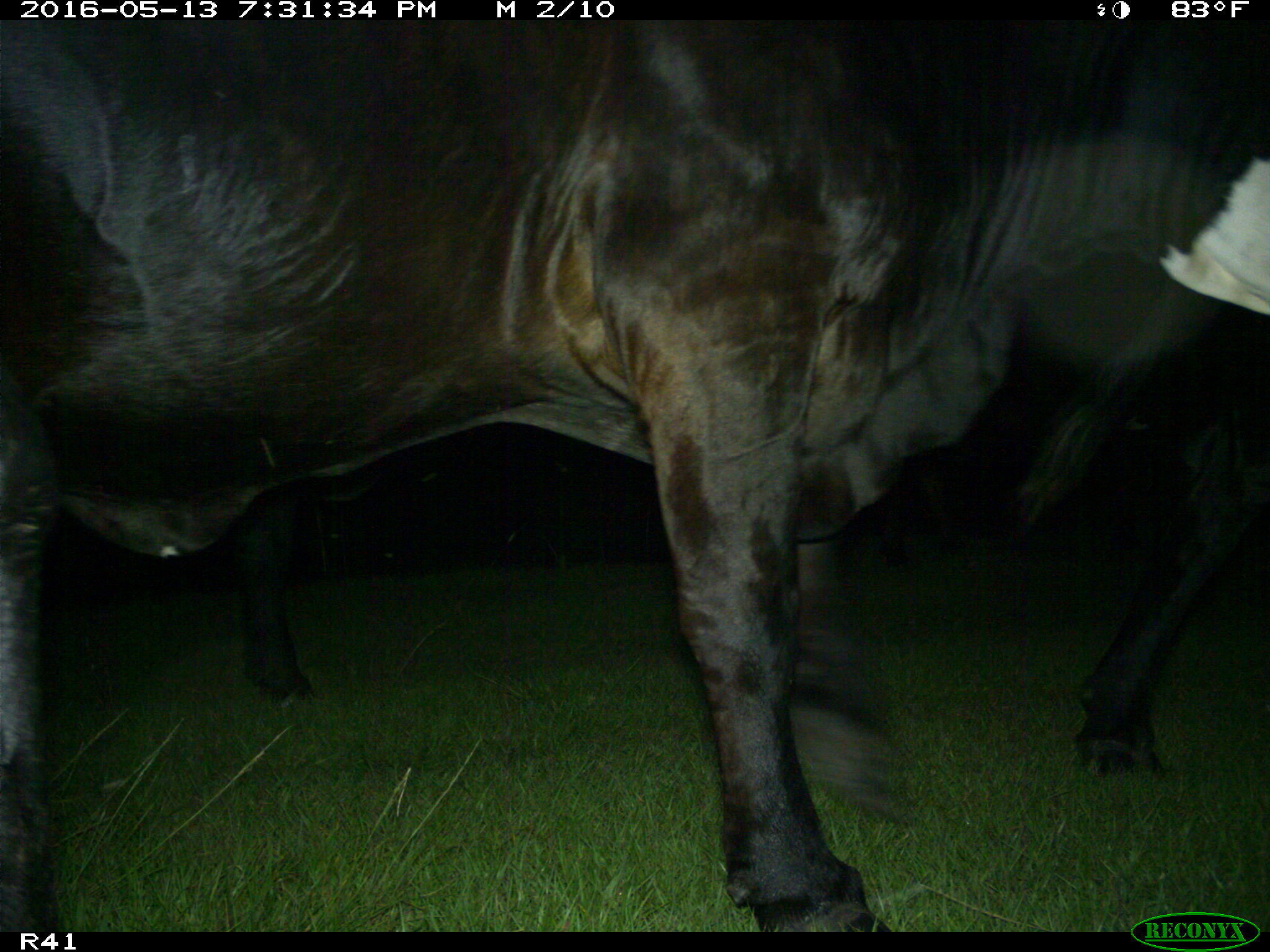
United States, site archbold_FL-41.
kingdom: Animalia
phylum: Chordata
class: Mammalia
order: Artiodactyla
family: Bovidae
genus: Bos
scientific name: Bos taurus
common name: domestic cow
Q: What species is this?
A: Bos taurus (domestic cow).